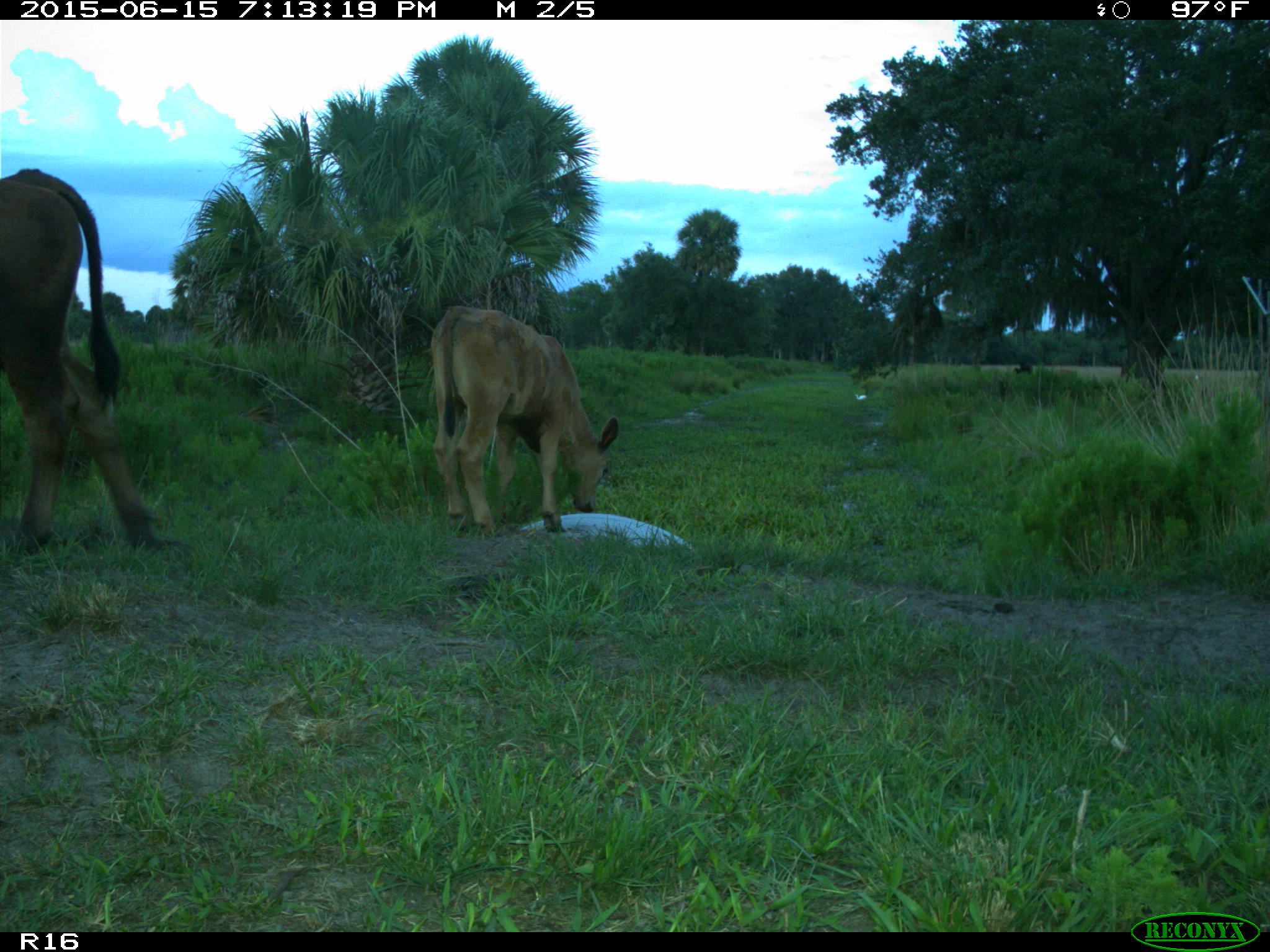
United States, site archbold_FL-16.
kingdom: Animalia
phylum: Chordata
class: Mammalia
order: Artiodactyla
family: Bovidae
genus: Bos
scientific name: Bos taurus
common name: domestic cow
Bos taurus (domestic cow).